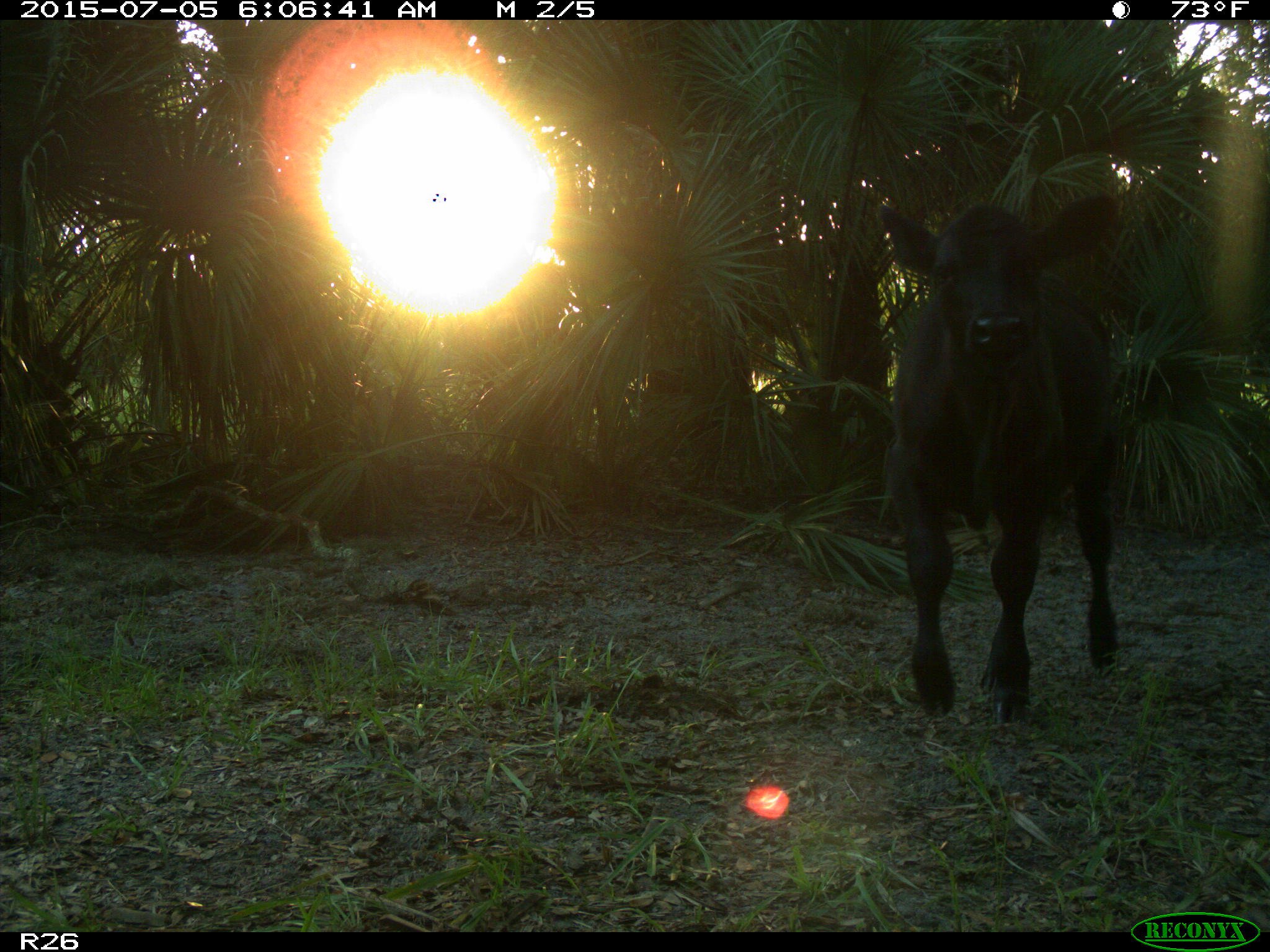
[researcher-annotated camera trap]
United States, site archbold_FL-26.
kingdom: Animalia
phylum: Chordata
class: Mammalia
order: Artiodactyla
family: Bovidae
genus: Bos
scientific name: Bos taurus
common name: domestic cow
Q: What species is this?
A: Bos taurus (domestic cow).